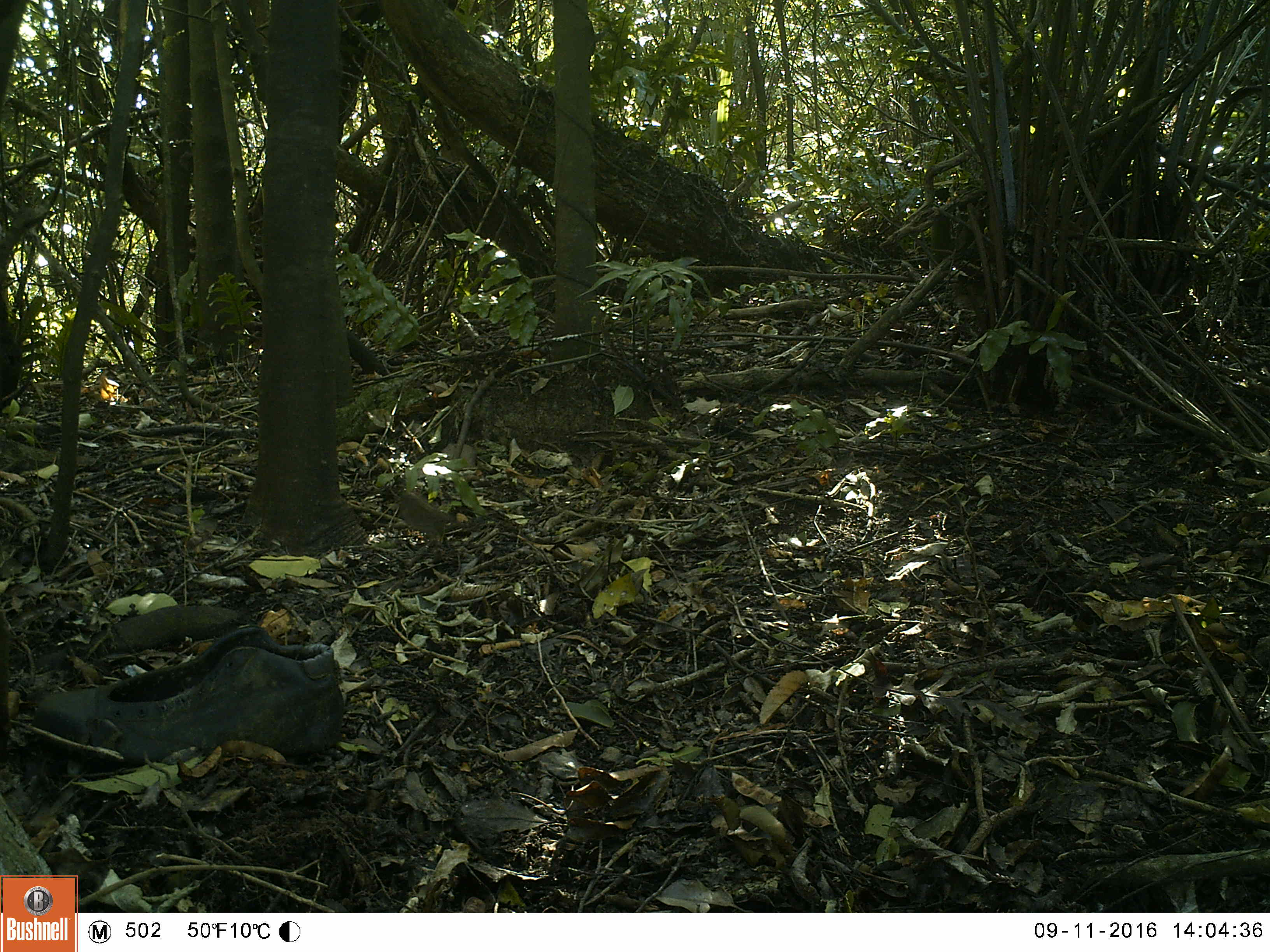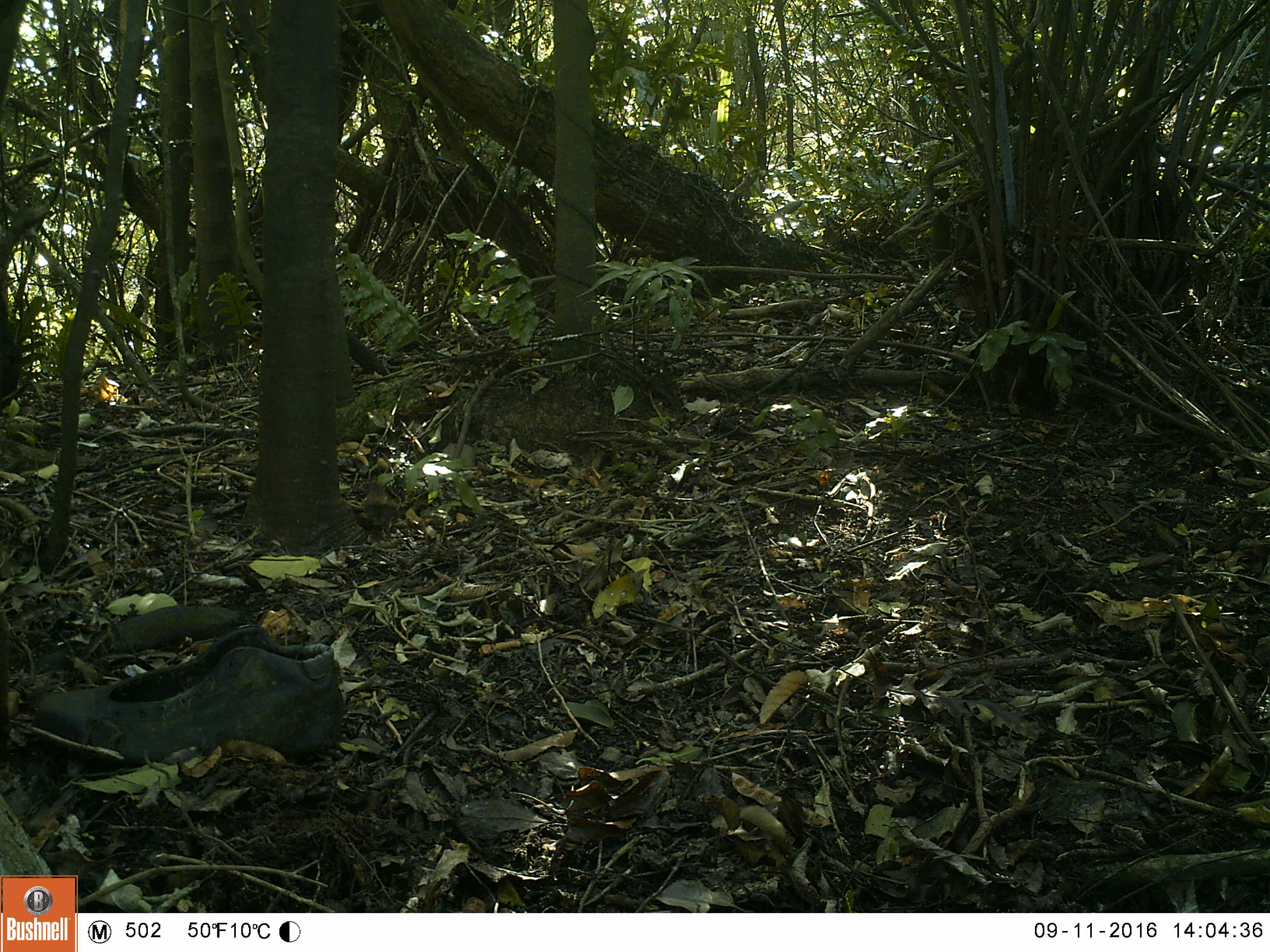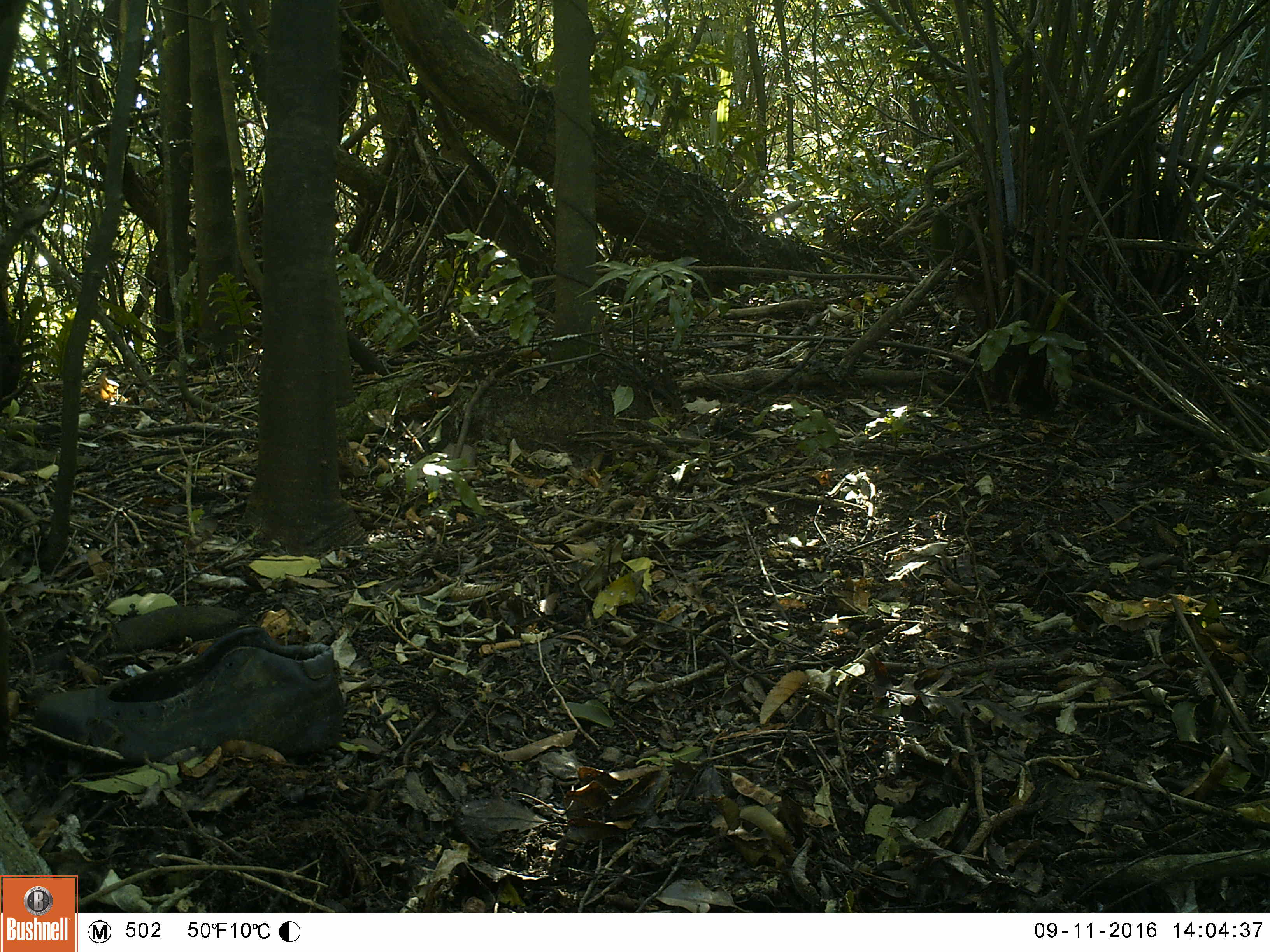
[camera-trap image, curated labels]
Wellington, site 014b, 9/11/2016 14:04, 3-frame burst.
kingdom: Animalia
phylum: Chordata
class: Aves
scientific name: Aves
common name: bird